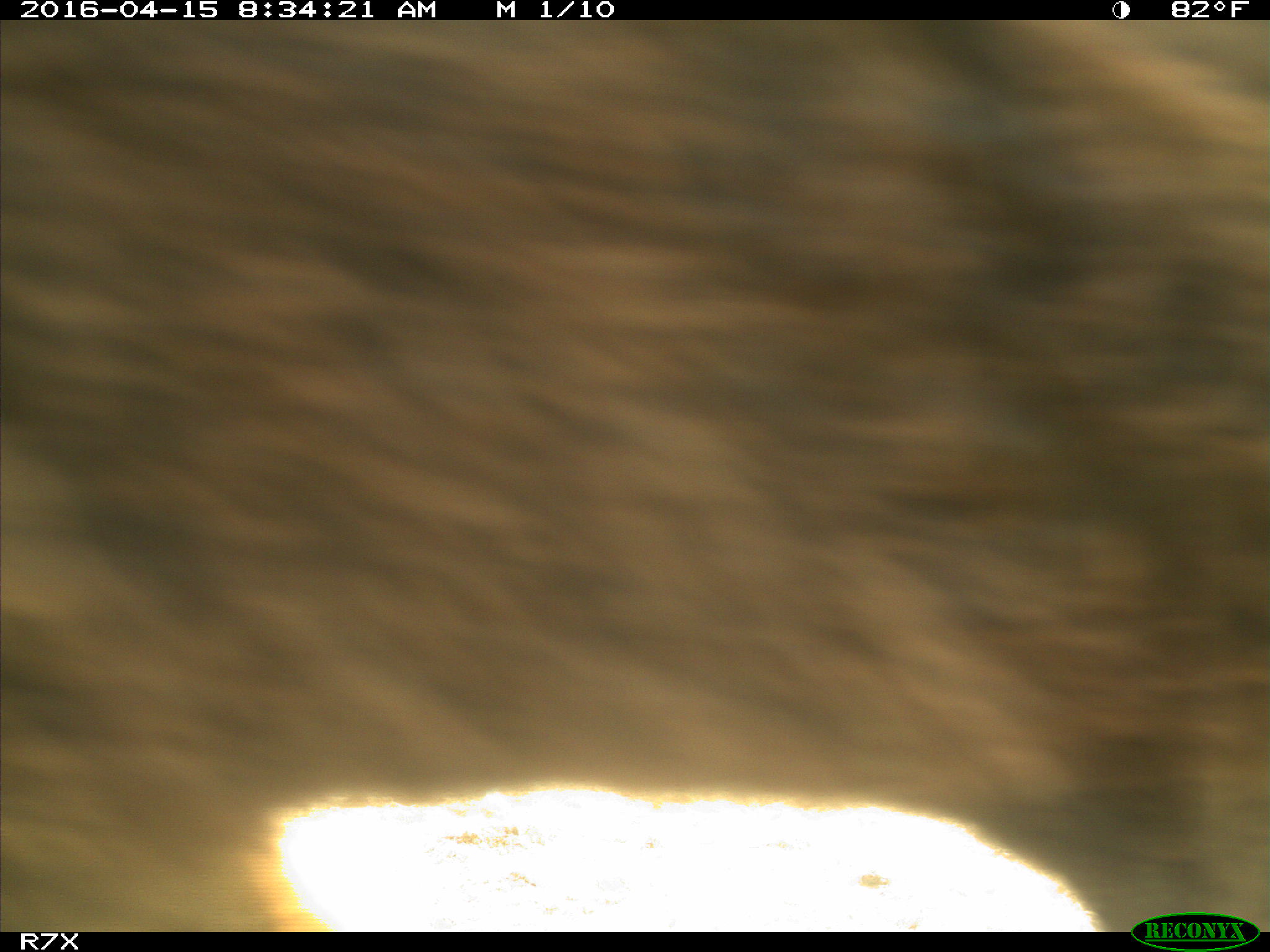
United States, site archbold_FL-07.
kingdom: Animalia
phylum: Chordata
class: Mammalia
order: Artiodactyla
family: Bovidae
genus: Bos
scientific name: Bos taurus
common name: domestic cow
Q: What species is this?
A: Bos taurus (domestic cow).